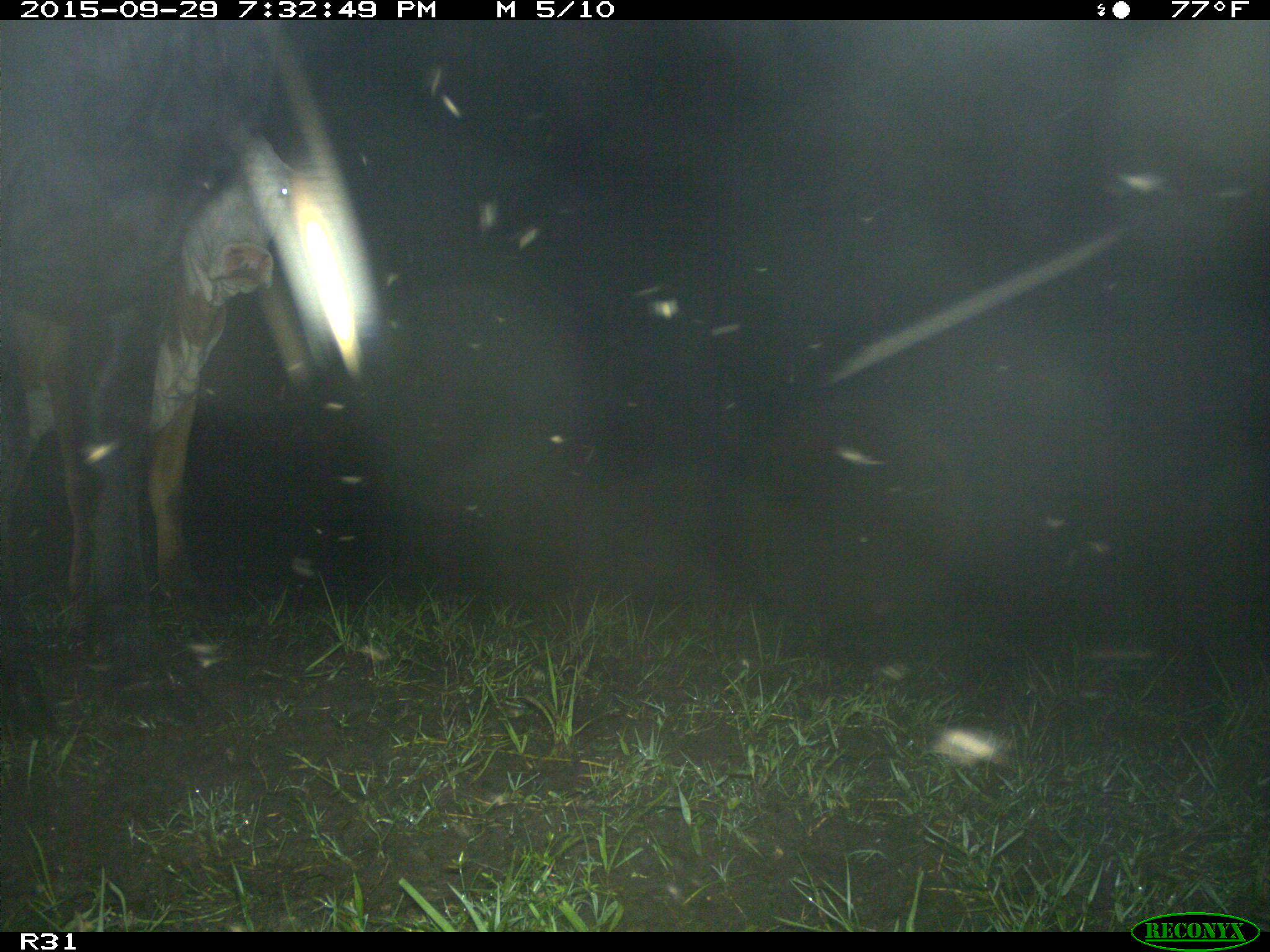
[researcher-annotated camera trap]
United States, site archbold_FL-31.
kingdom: Animalia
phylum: Chordata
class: Mammalia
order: Artiodactyla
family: Bovidae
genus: Bos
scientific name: Bos taurus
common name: domestic cow